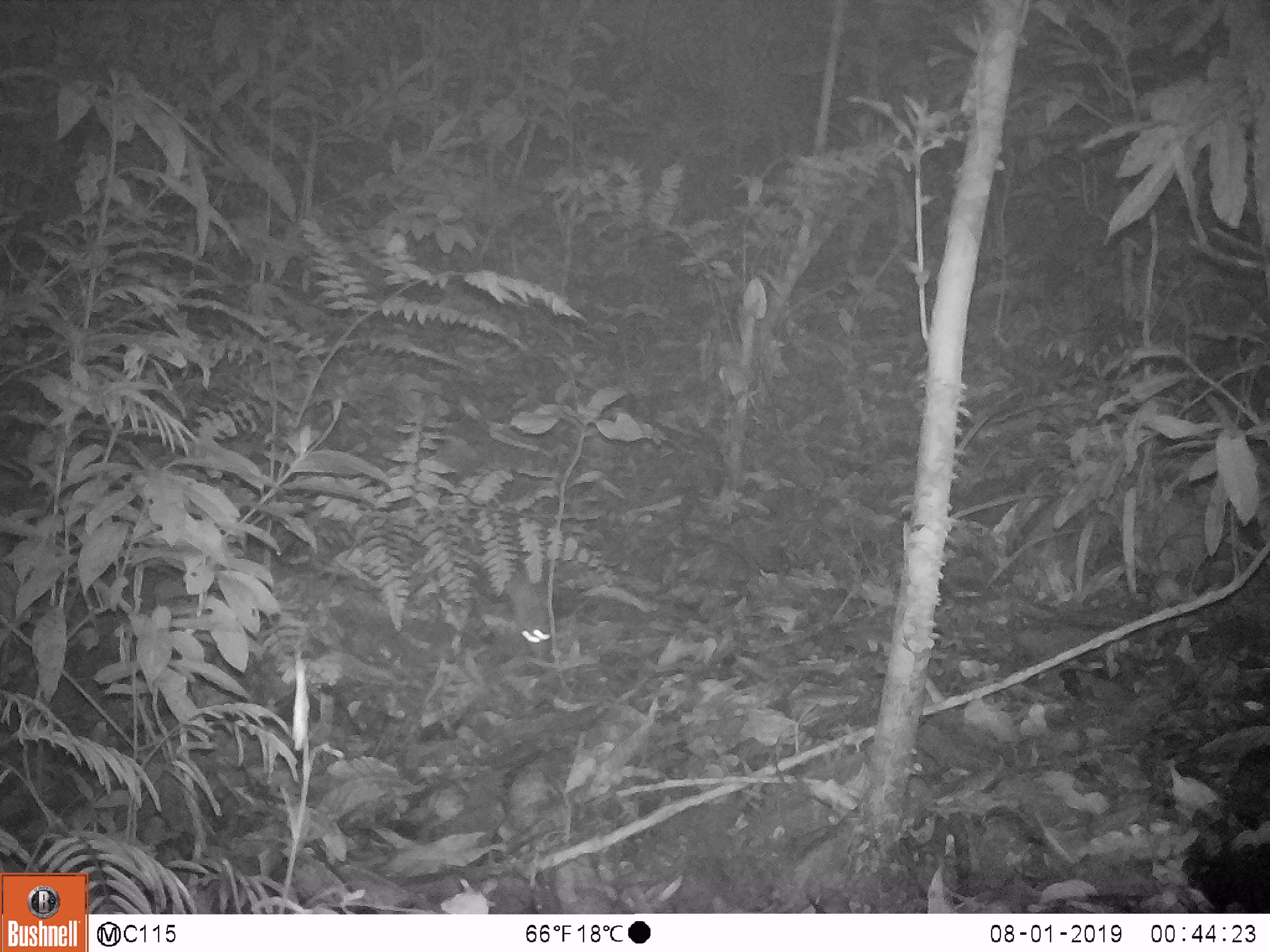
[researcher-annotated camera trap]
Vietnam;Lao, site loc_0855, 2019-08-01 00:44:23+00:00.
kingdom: Animalia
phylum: Chordata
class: Mammalia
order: Rodentia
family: Muridae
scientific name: Muridae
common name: old-world mice and rats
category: unidentified murid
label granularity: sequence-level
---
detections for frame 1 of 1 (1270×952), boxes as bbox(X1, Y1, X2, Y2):
unidentified murid: bbox(504, 569, 551, 657)